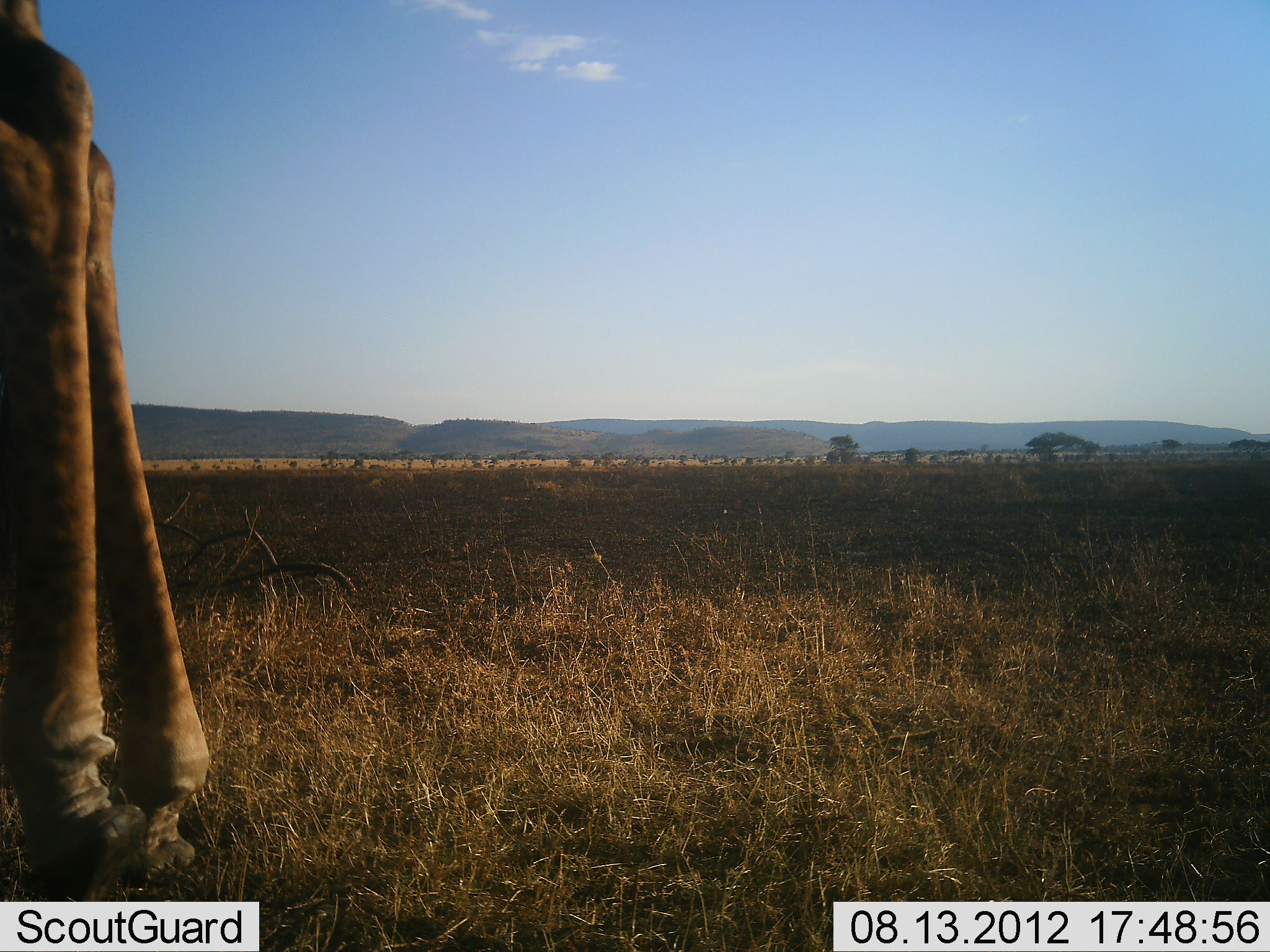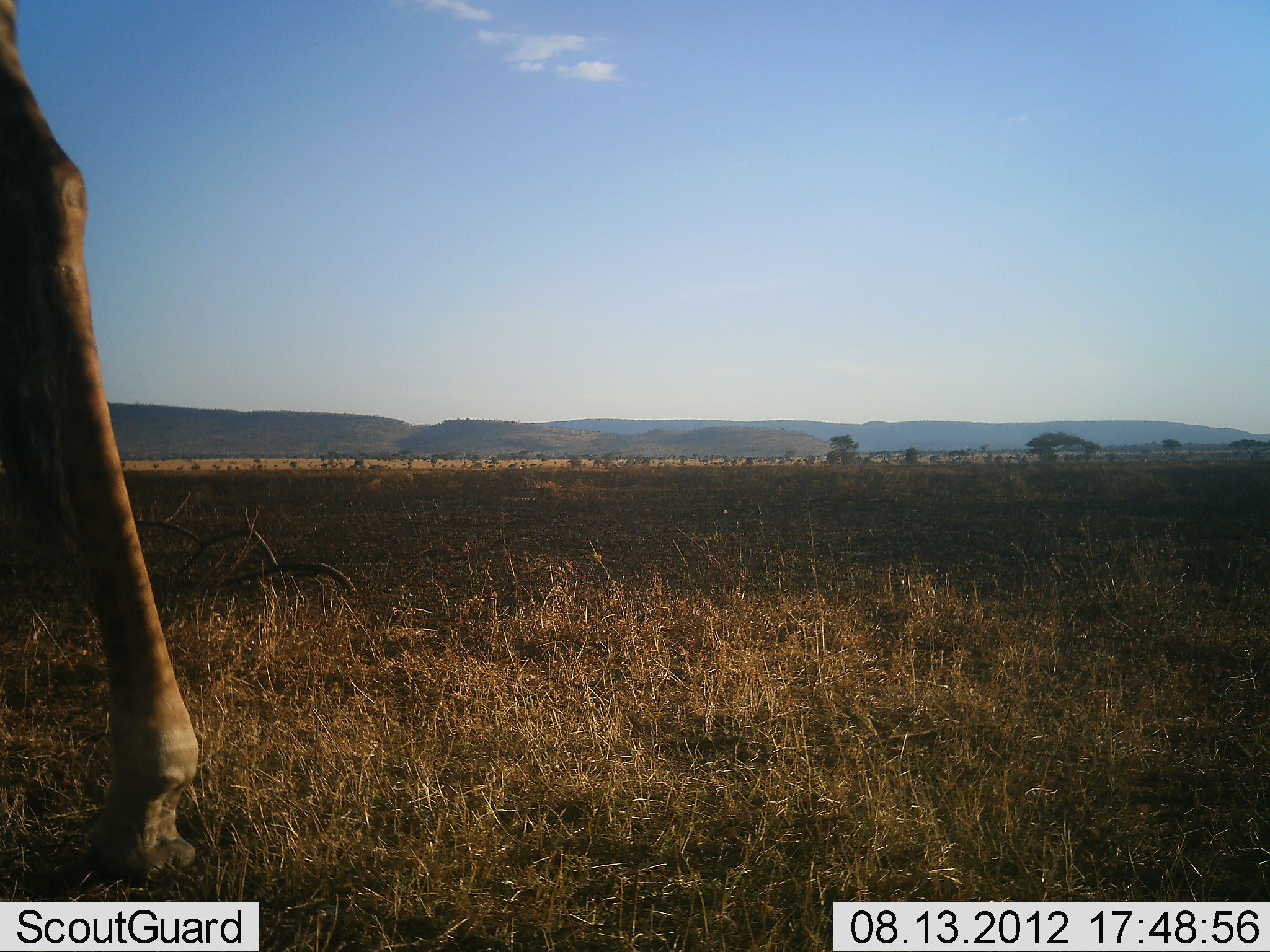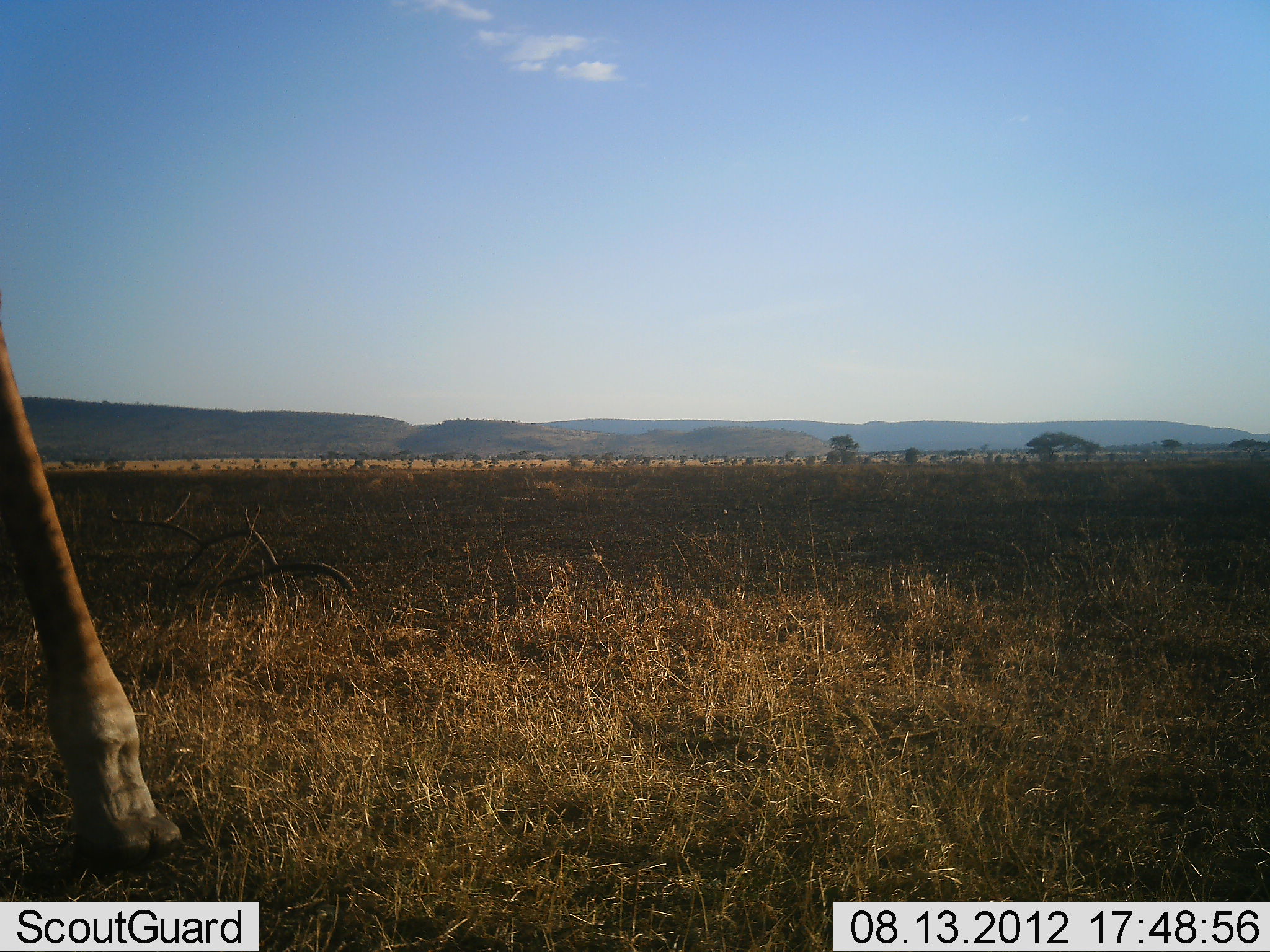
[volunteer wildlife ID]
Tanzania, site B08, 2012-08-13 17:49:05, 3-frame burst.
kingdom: Animalia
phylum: Chordata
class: Mammalia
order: Artiodactyla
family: Giraffidae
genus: Giraffa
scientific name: Giraffa camelopardalis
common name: giraffe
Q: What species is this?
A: Giraffe (Giraffa camelopardalis).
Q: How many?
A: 1.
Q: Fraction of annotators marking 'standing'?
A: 10%.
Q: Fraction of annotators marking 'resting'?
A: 0%.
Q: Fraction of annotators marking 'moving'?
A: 90%.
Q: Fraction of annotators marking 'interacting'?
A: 0%.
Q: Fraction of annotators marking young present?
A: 0%.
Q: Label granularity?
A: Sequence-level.